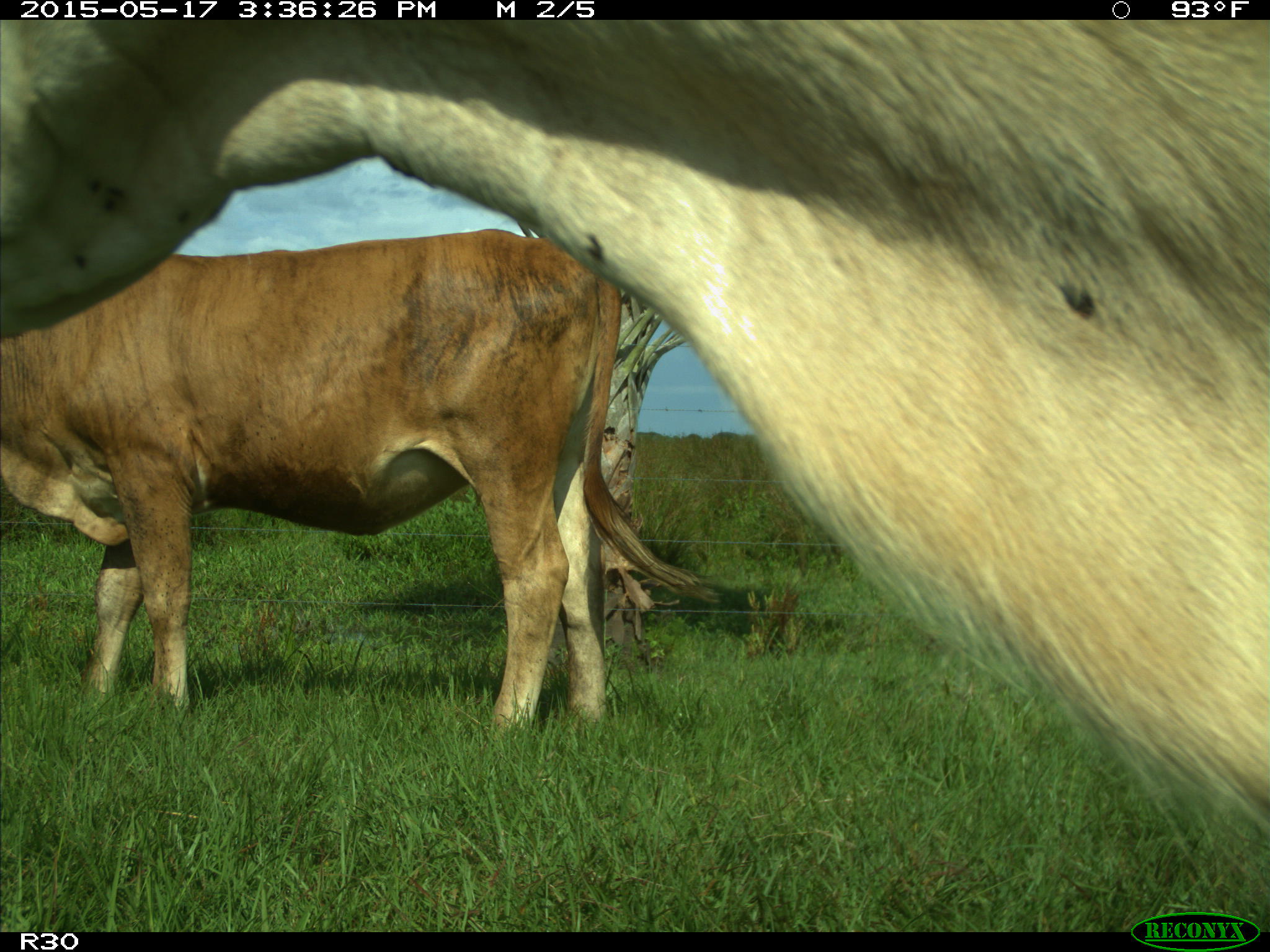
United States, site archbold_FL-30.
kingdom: Animalia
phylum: Chordata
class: Mammalia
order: Artiodactyla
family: Bovidae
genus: Bos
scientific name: Bos taurus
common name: domestic cow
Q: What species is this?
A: Bos taurus (domestic cow).